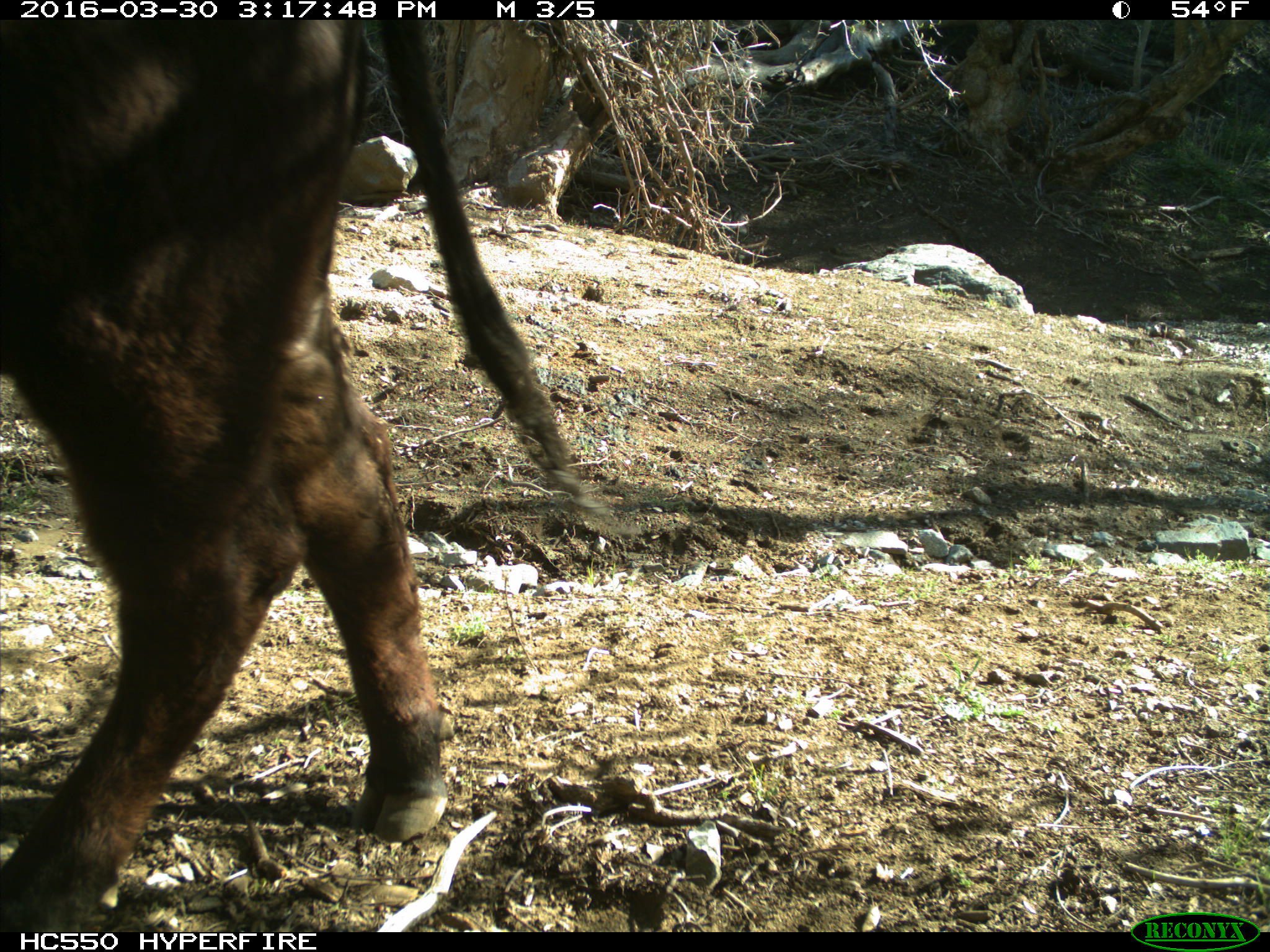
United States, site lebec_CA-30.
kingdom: Animalia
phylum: Chordata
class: Mammalia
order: Artiodactyla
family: Bovidae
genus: Bos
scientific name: Bos taurus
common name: domestic cow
Bos taurus (domestic cow).